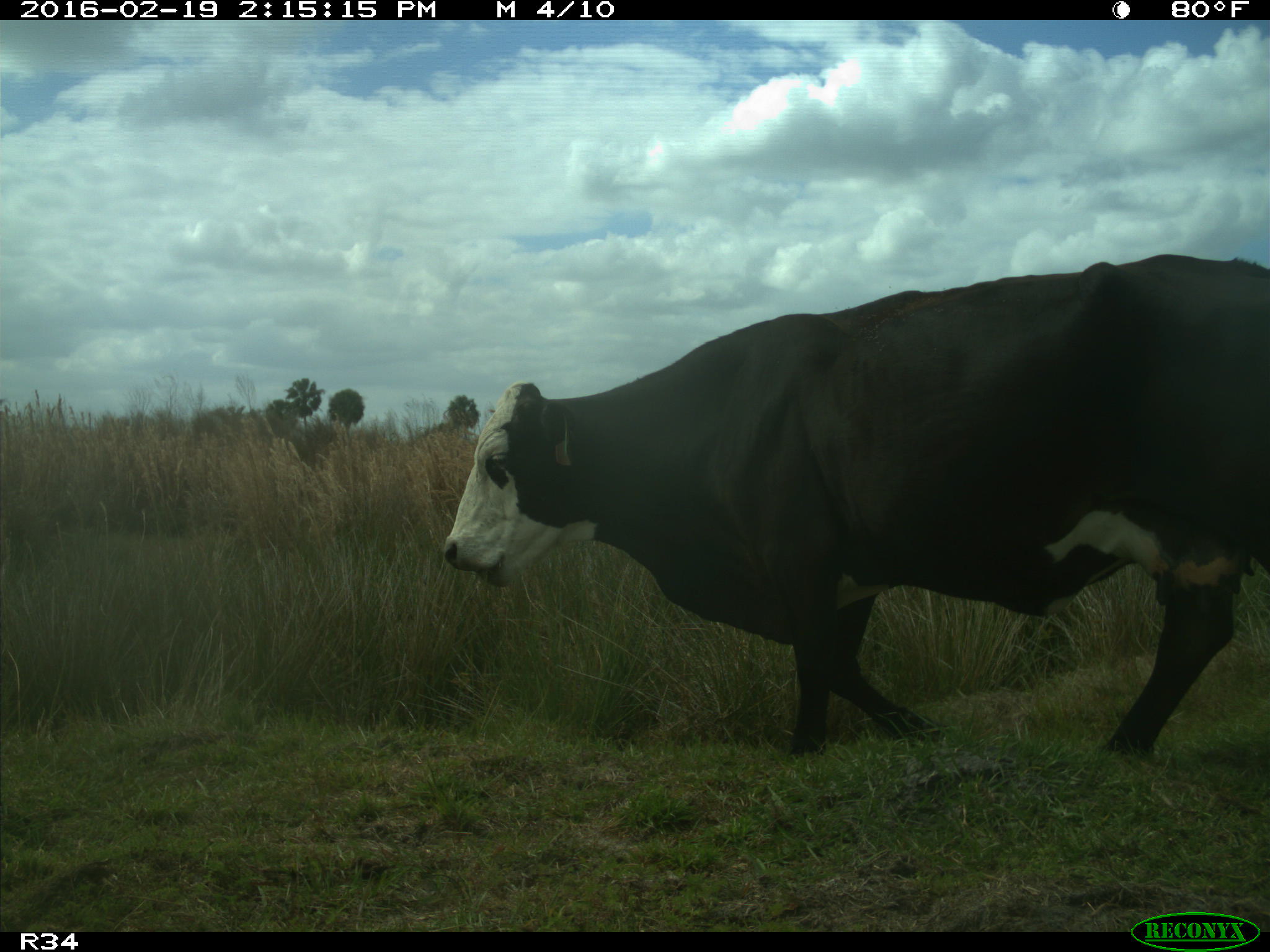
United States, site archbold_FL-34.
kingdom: Animalia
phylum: Chordata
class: Mammalia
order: Artiodactyla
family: Bovidae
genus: Bos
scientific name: Bos taurus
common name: domestic cow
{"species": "Bos taurus (domestic cow)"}